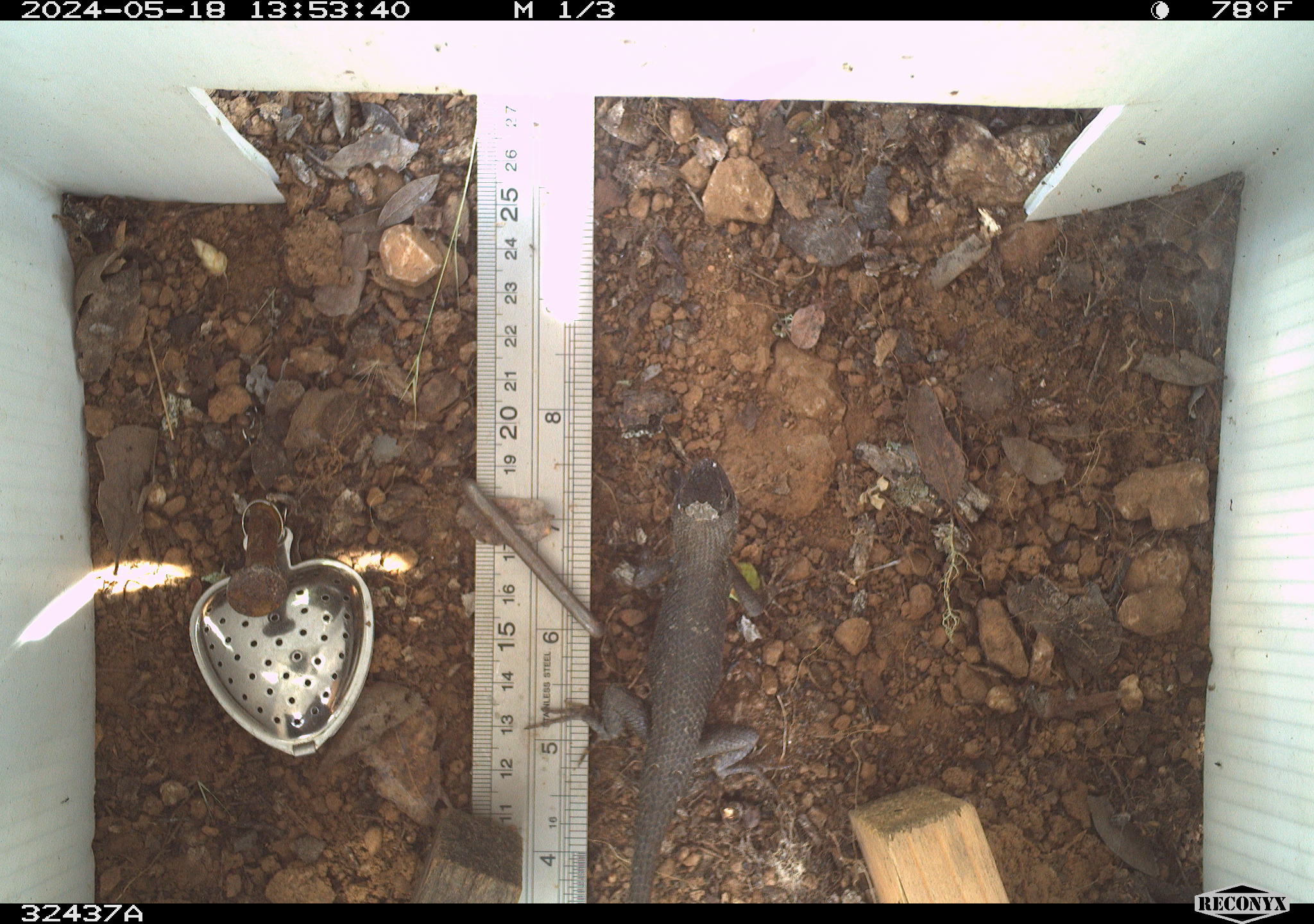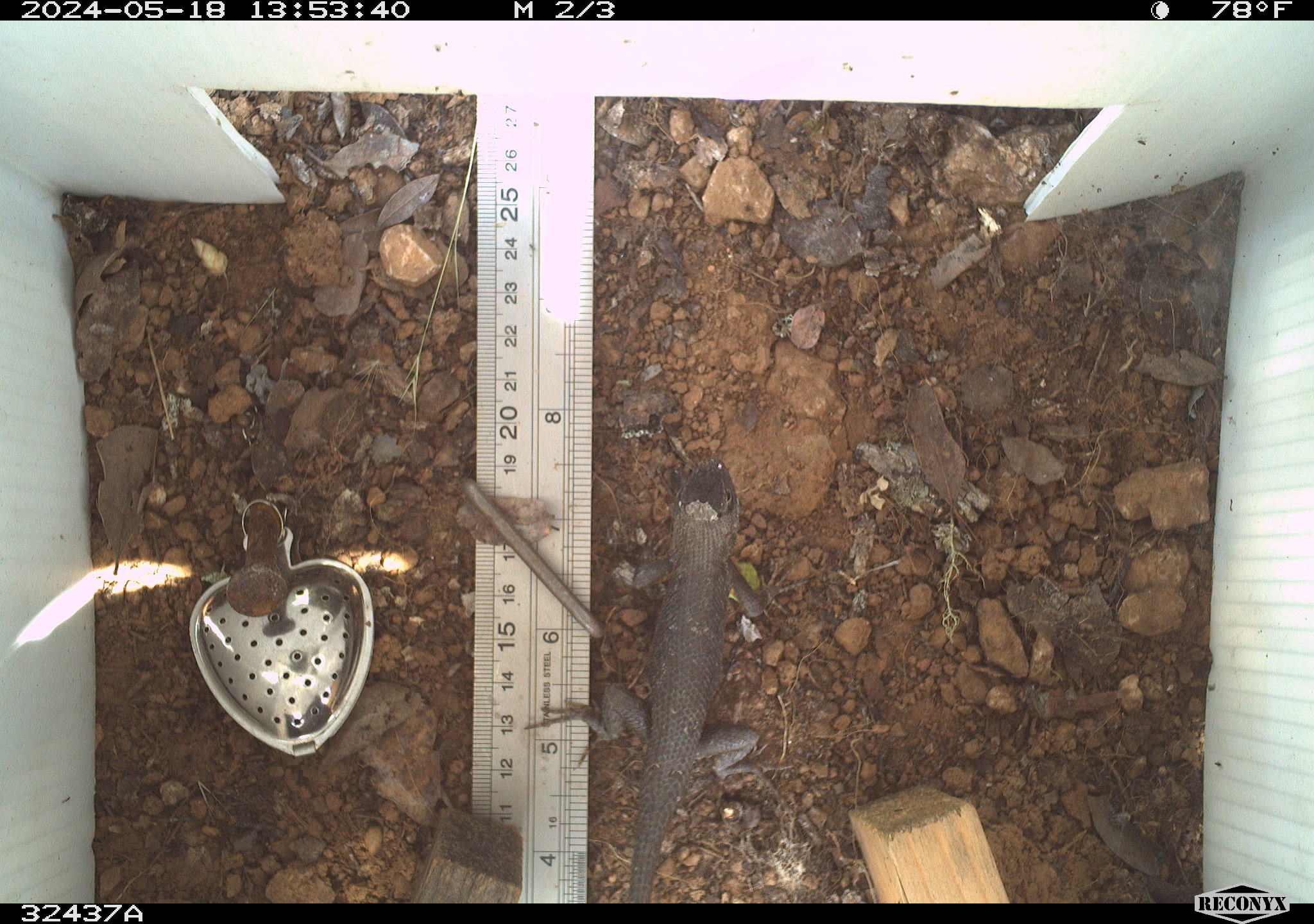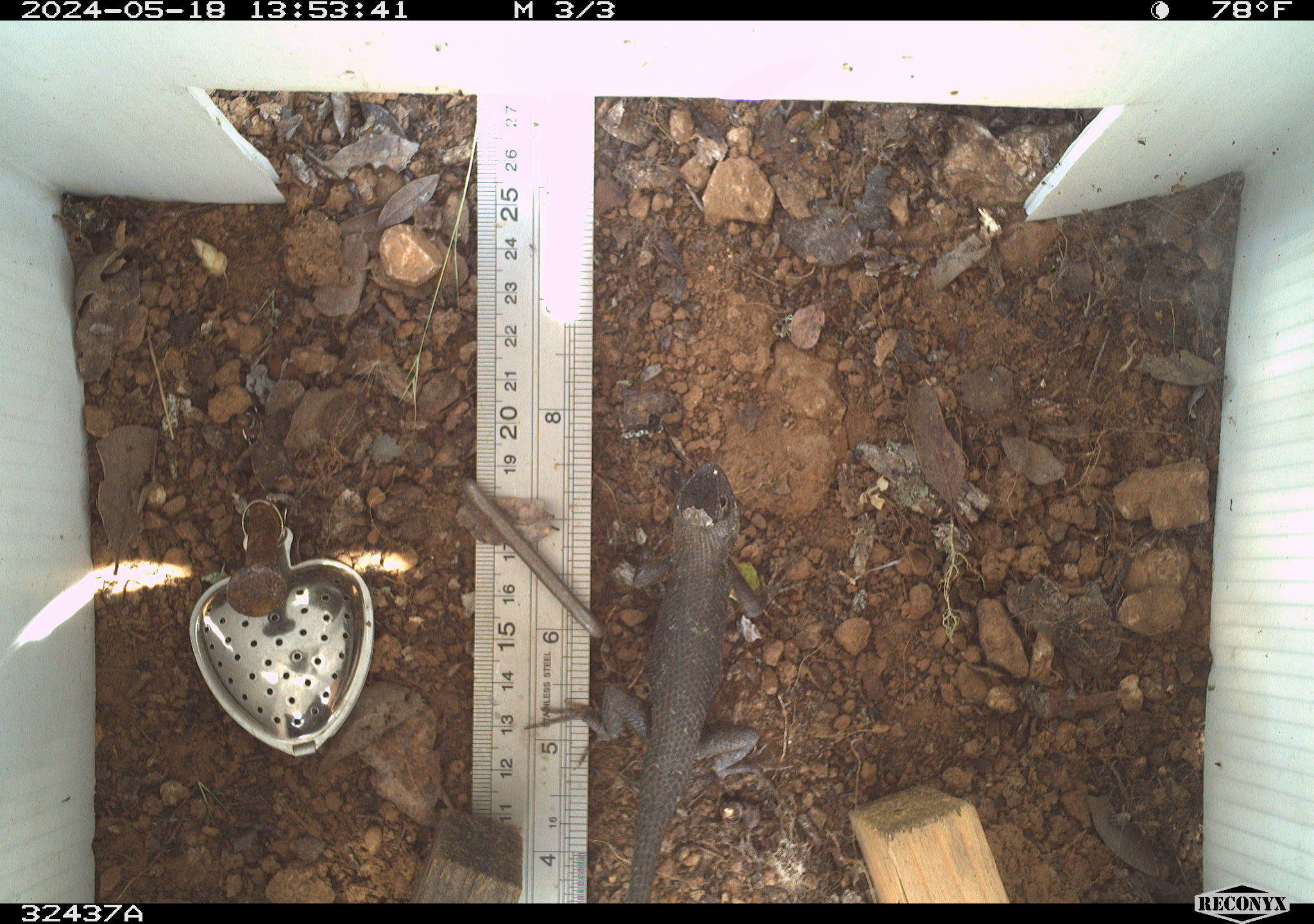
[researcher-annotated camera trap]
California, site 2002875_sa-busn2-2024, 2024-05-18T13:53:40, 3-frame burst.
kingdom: Animalia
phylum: Chordata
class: Reptilia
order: Squamata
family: Phrynosomatidae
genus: Sceloporus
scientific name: Sceloporus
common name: spiny lizards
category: sceloporus species